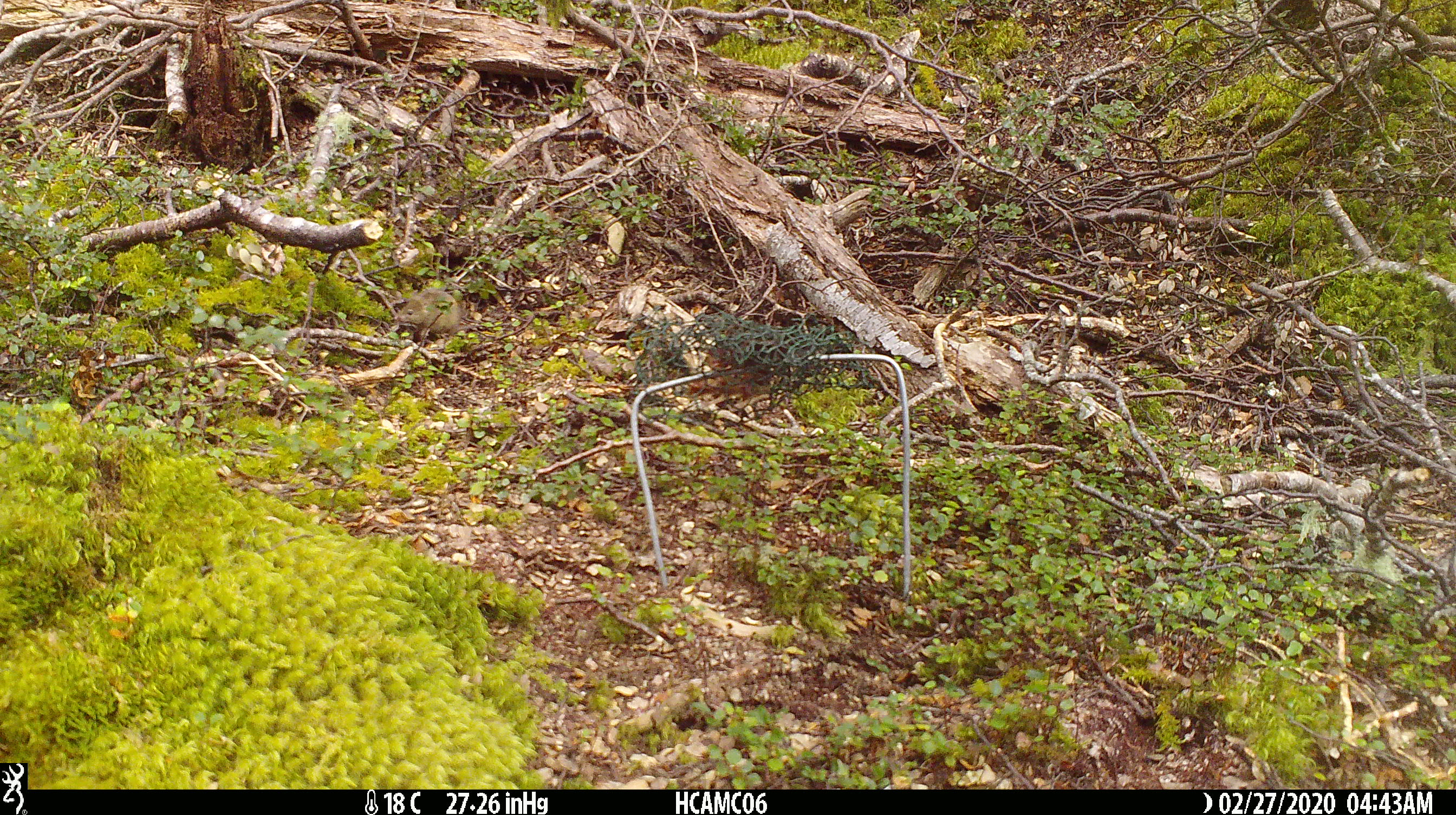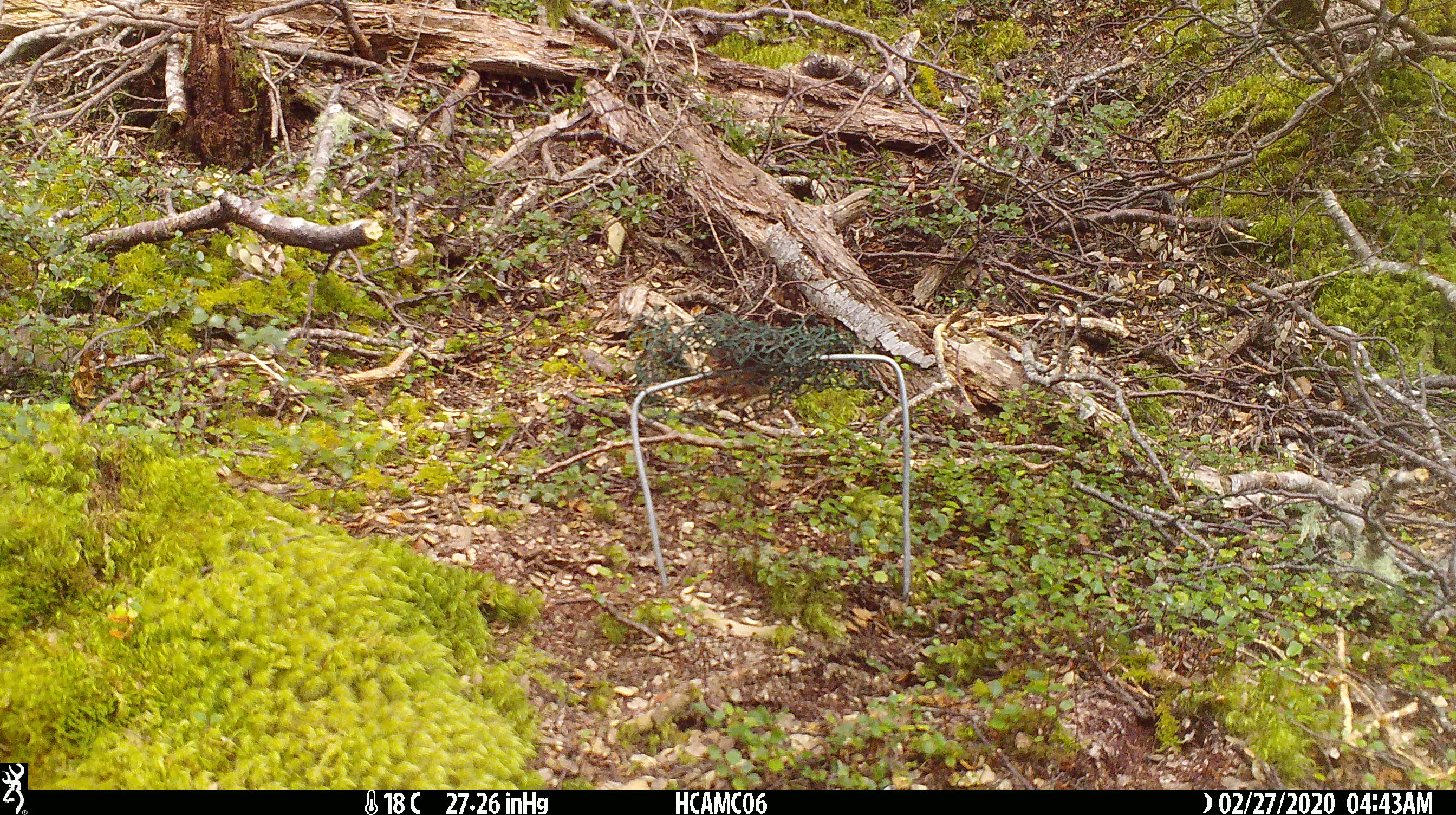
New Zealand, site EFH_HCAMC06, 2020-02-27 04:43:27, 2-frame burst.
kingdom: Animalia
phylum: Chordata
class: Mammalia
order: Rodentia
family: Muridae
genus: Mus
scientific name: Mus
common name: mouse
Mouse (Mus).